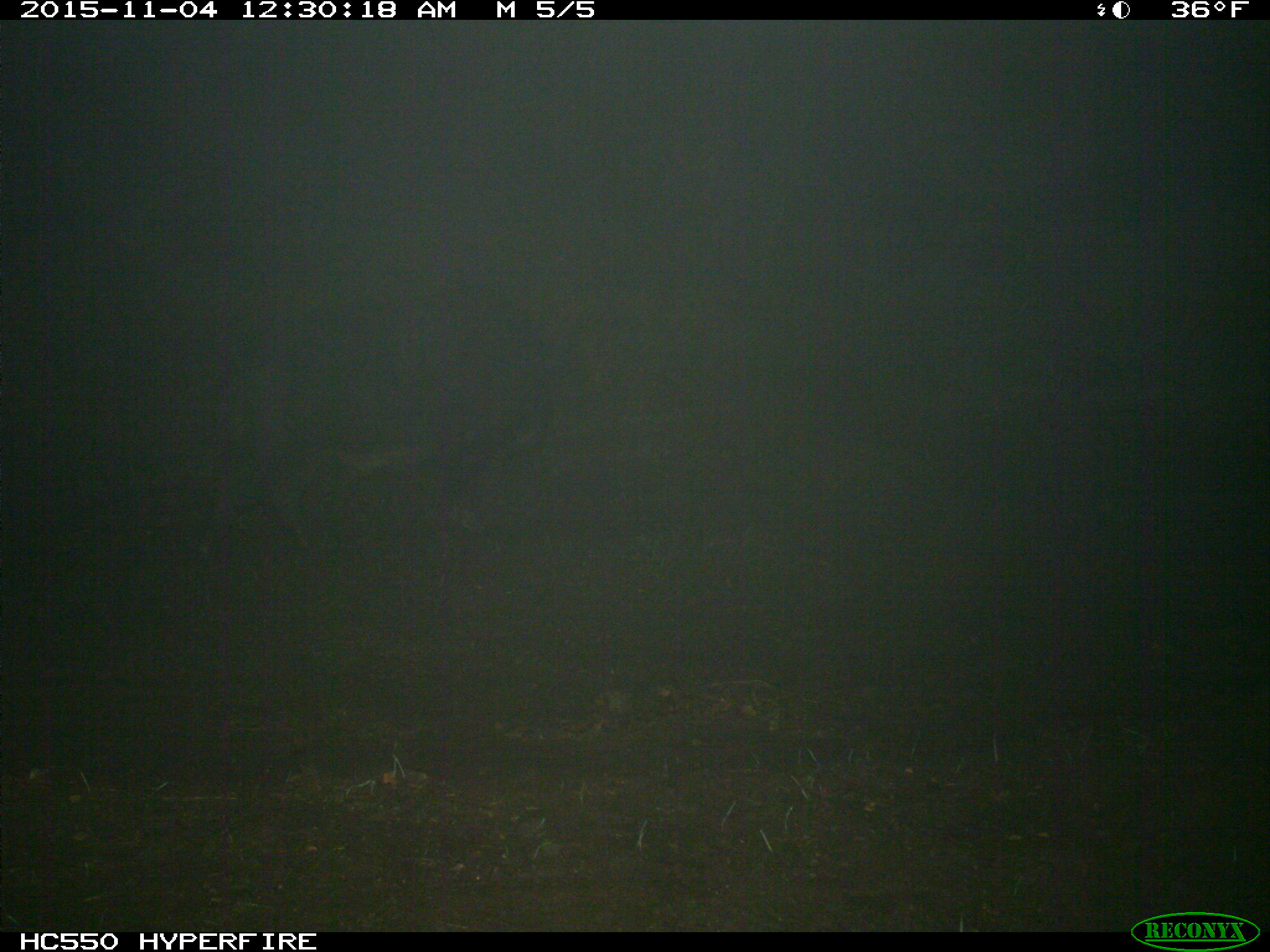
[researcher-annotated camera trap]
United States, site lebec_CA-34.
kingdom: Animalia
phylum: Chordata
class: Mammalia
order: Artiodactyla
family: Suidae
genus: Sus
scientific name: Sus scrofa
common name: wild boar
Sus scrofa (wild boar).